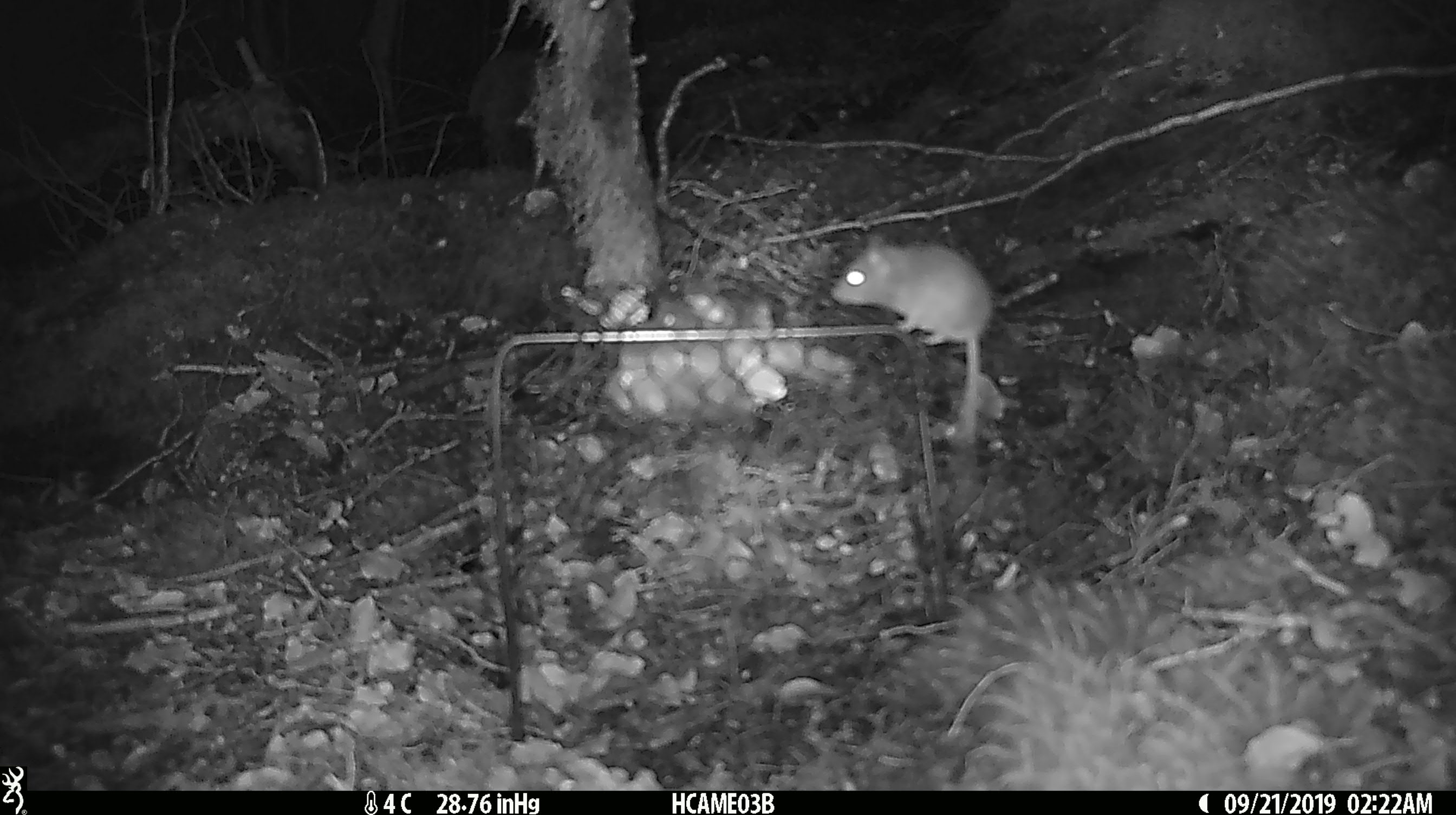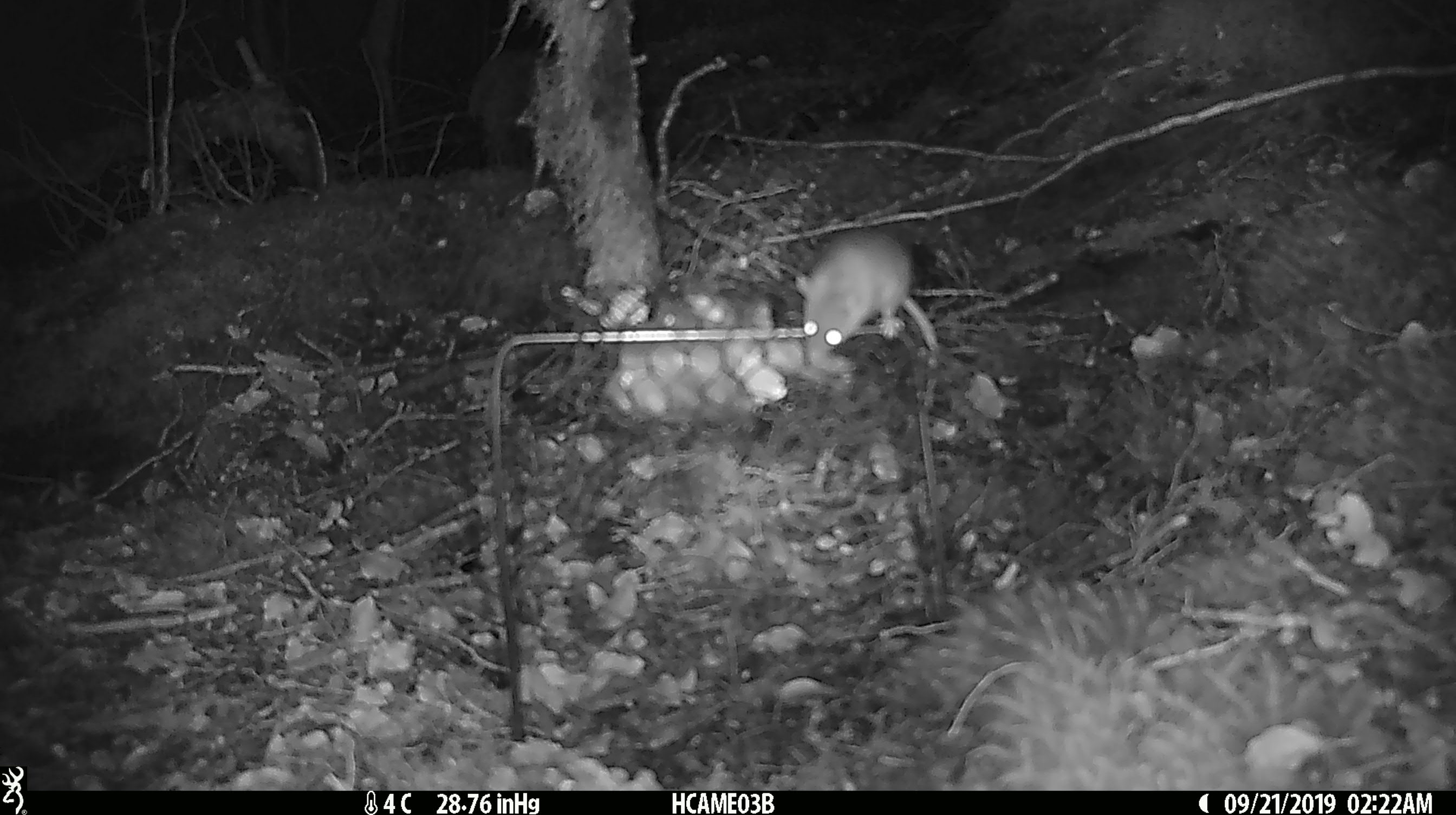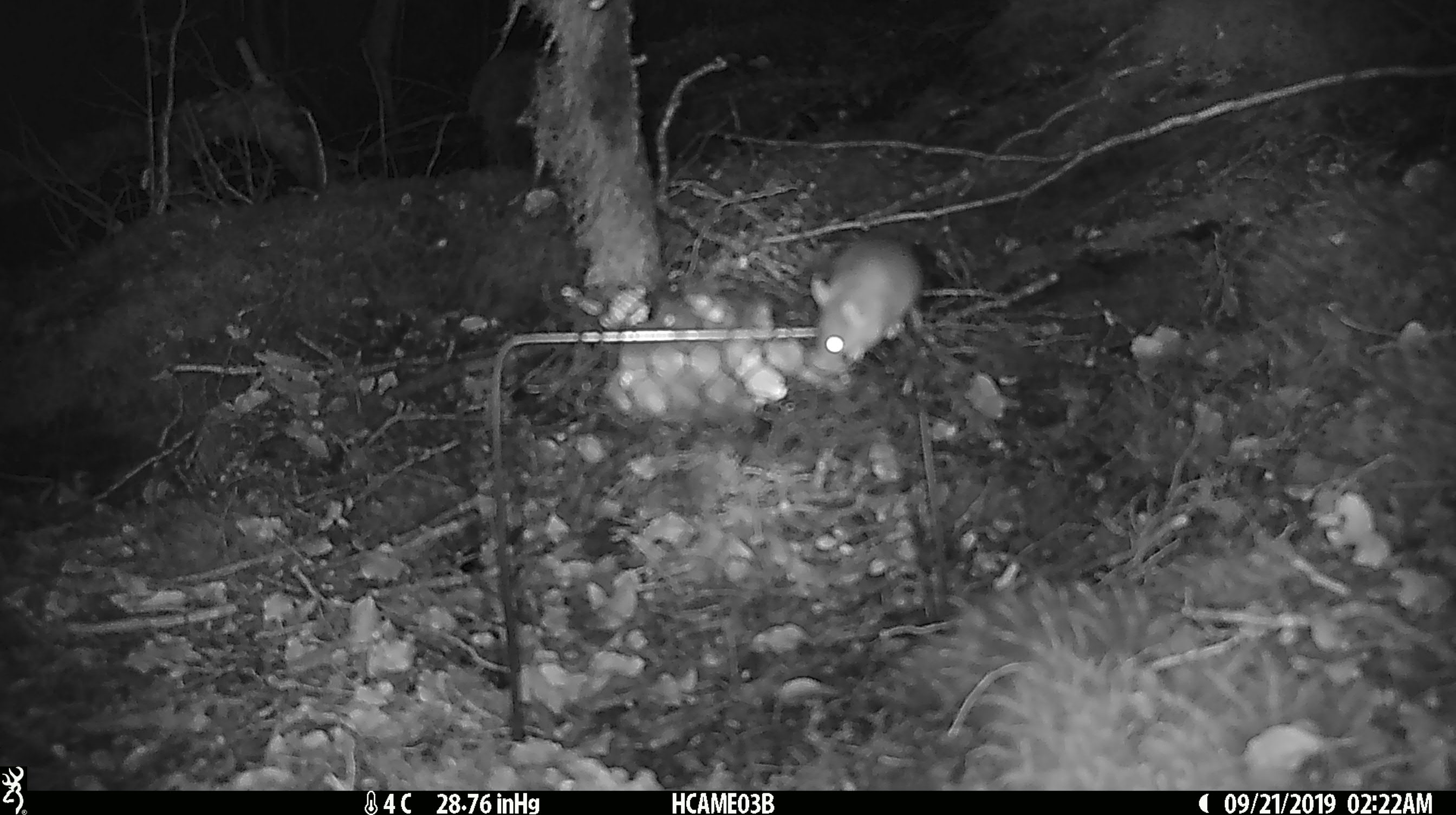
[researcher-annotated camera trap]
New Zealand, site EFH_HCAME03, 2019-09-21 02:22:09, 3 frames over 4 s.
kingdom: Animalia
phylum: Chordata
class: Mammalia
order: Rodentia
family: Muridae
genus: Mus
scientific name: Mus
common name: mouse